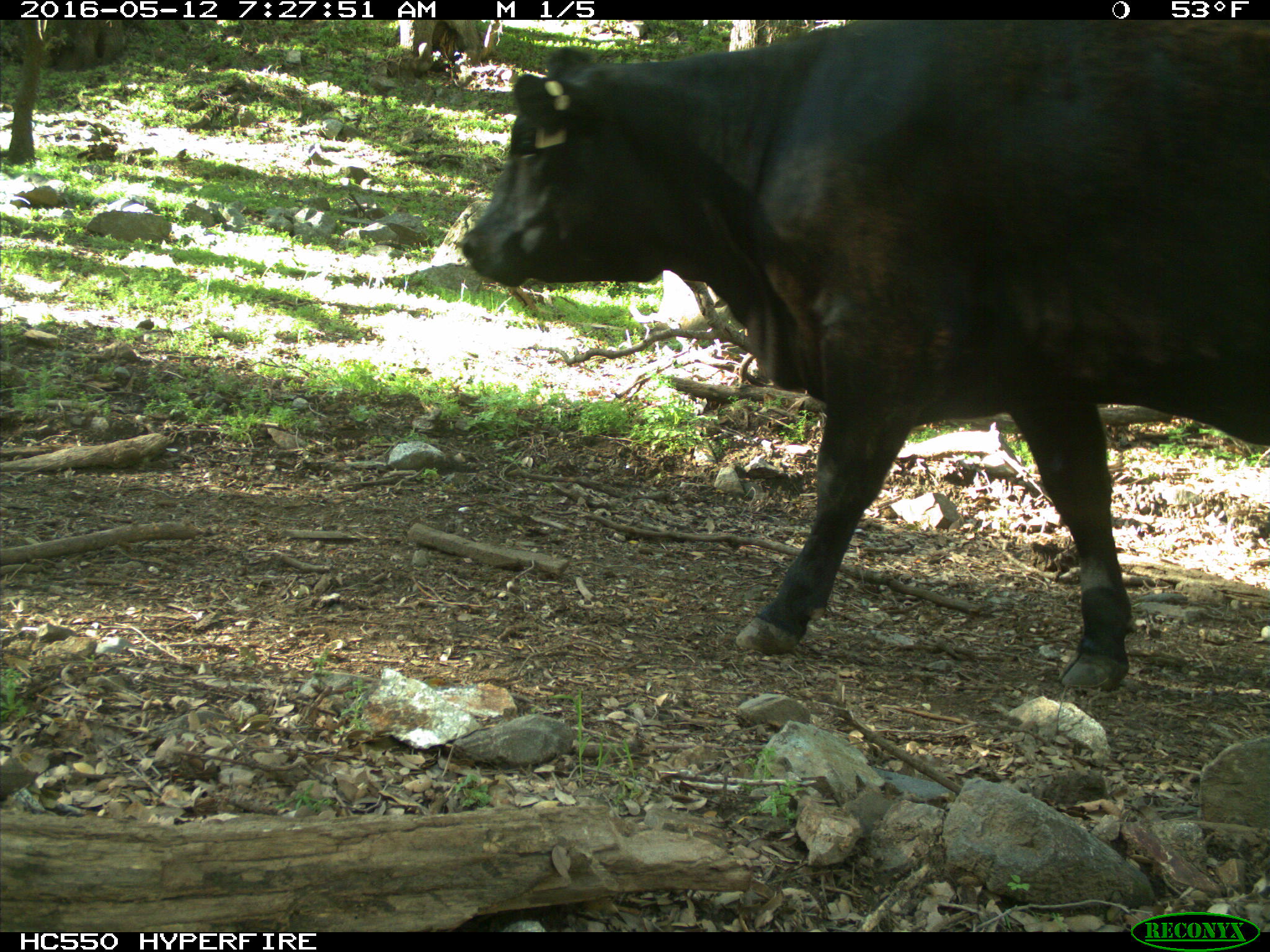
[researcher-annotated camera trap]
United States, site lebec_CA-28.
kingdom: Animalia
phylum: Chordata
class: Mammalia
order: Artiodactyla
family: Bovidae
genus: Bos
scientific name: Bos taurus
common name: domestic cow